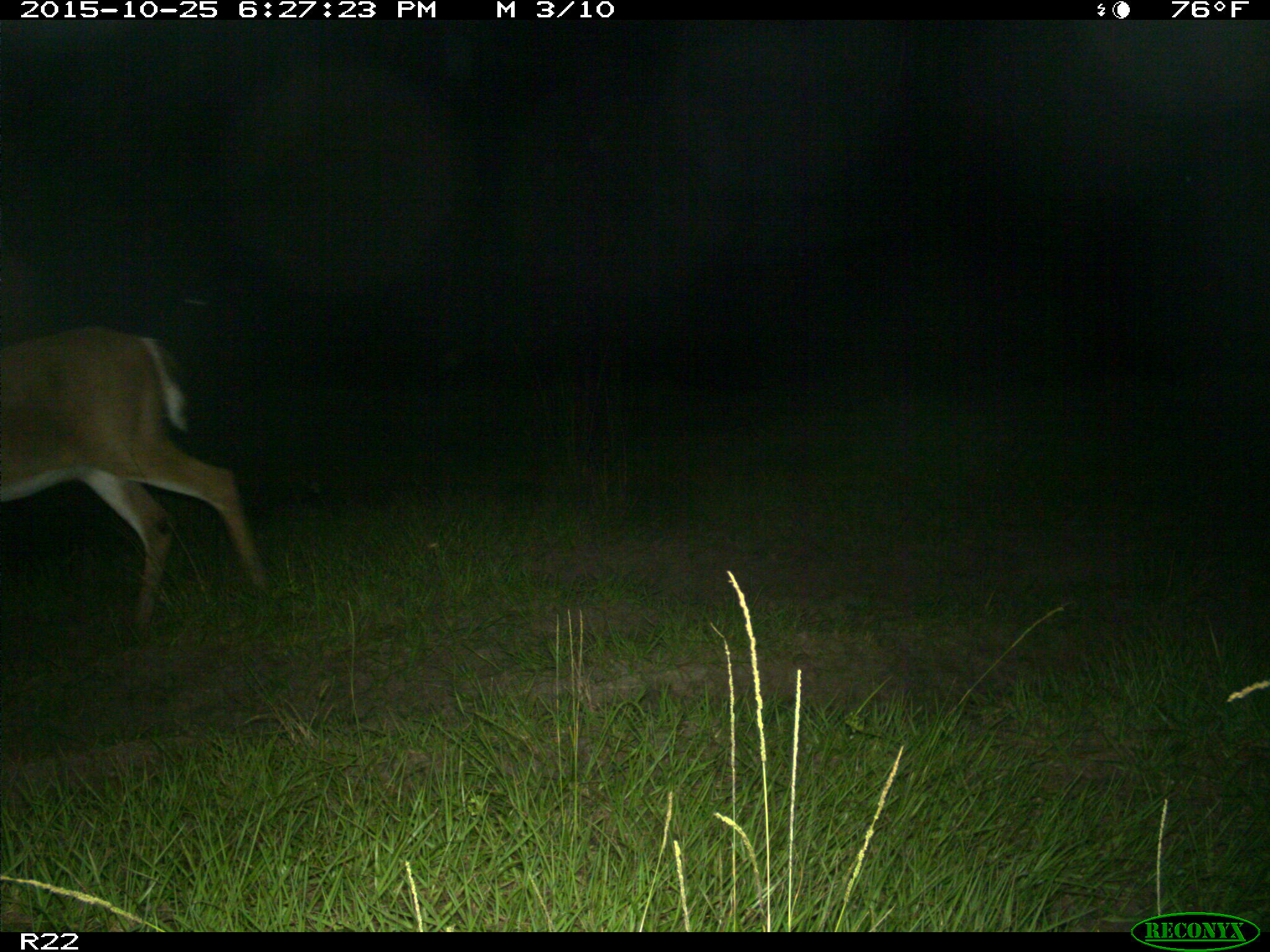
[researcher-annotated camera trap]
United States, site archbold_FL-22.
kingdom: Animalia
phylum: Chordata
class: Mammalia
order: Artiodactyla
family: Cervidae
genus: Odocoileus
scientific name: Odocoileus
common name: deer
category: unidentified deer